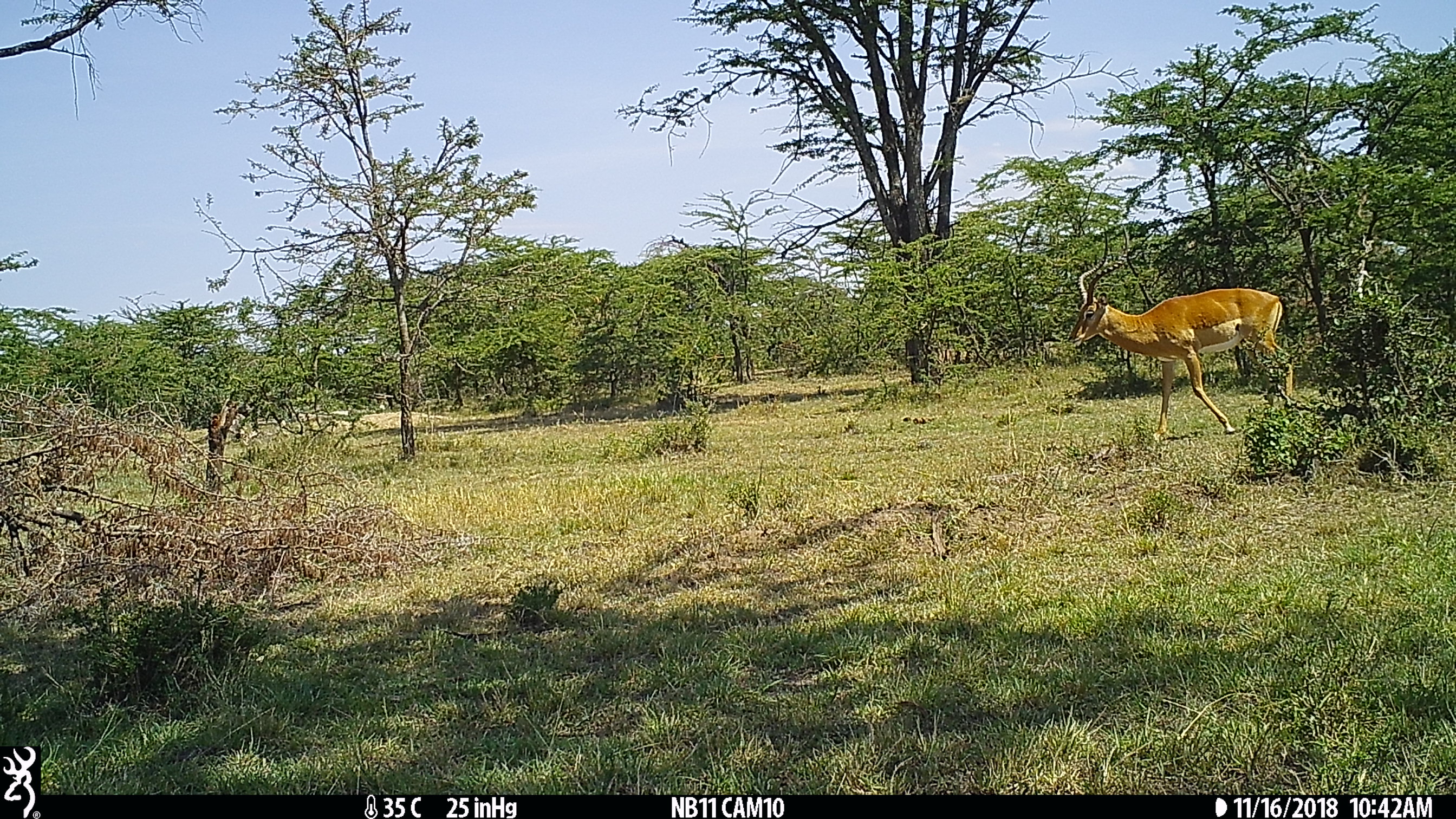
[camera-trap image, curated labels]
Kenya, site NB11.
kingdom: Animalia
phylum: Chordata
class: Mammalia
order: Artiodactyla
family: Bovidae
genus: Aepyceros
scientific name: Aepyceros melampus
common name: impala